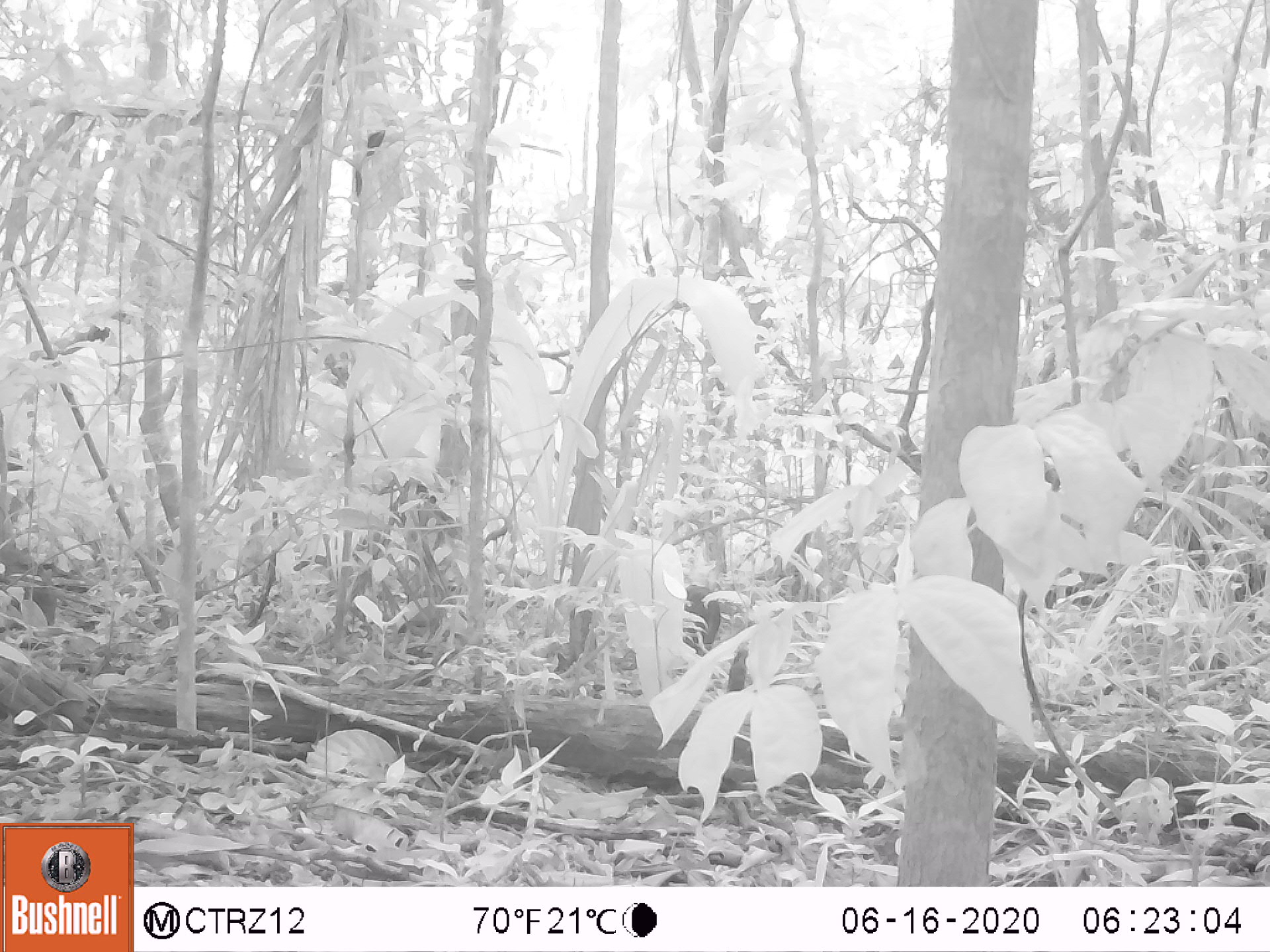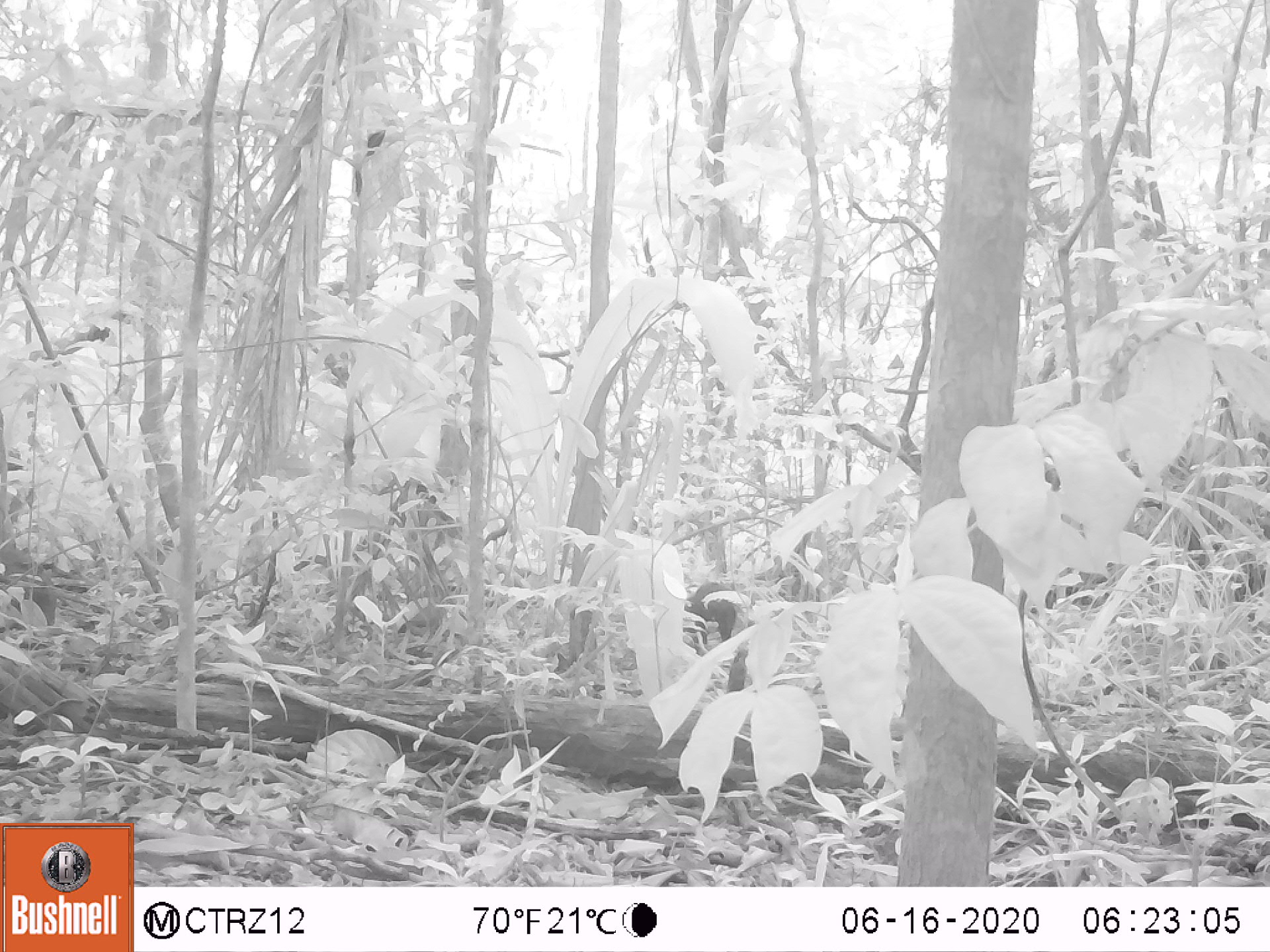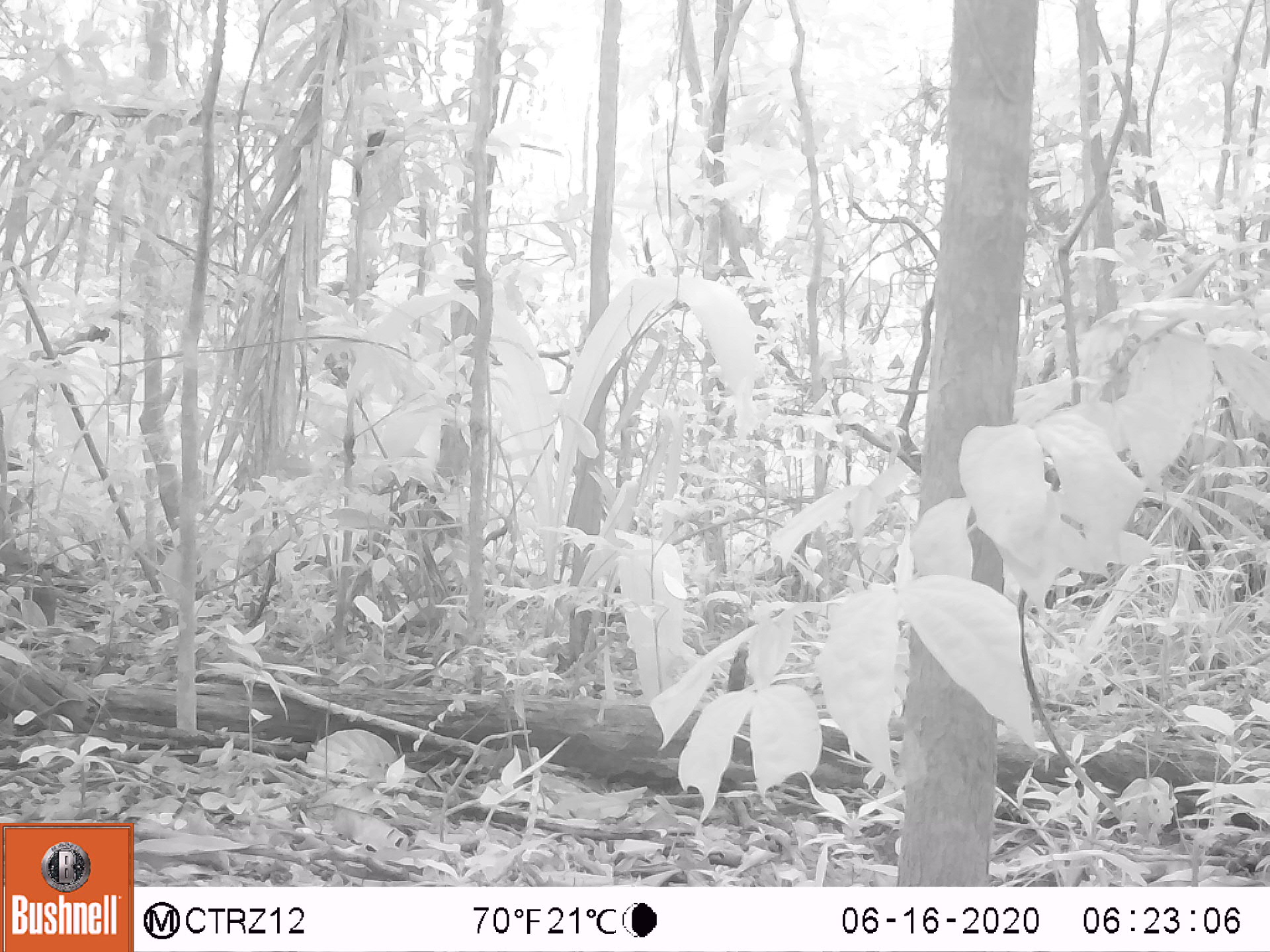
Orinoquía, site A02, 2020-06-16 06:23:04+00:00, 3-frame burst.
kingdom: Animalia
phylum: Chordata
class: Mammalia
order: Rodentia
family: Dasyproctidae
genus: Dasyprocta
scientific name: Dasyprocta fuliginosa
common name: black agouti